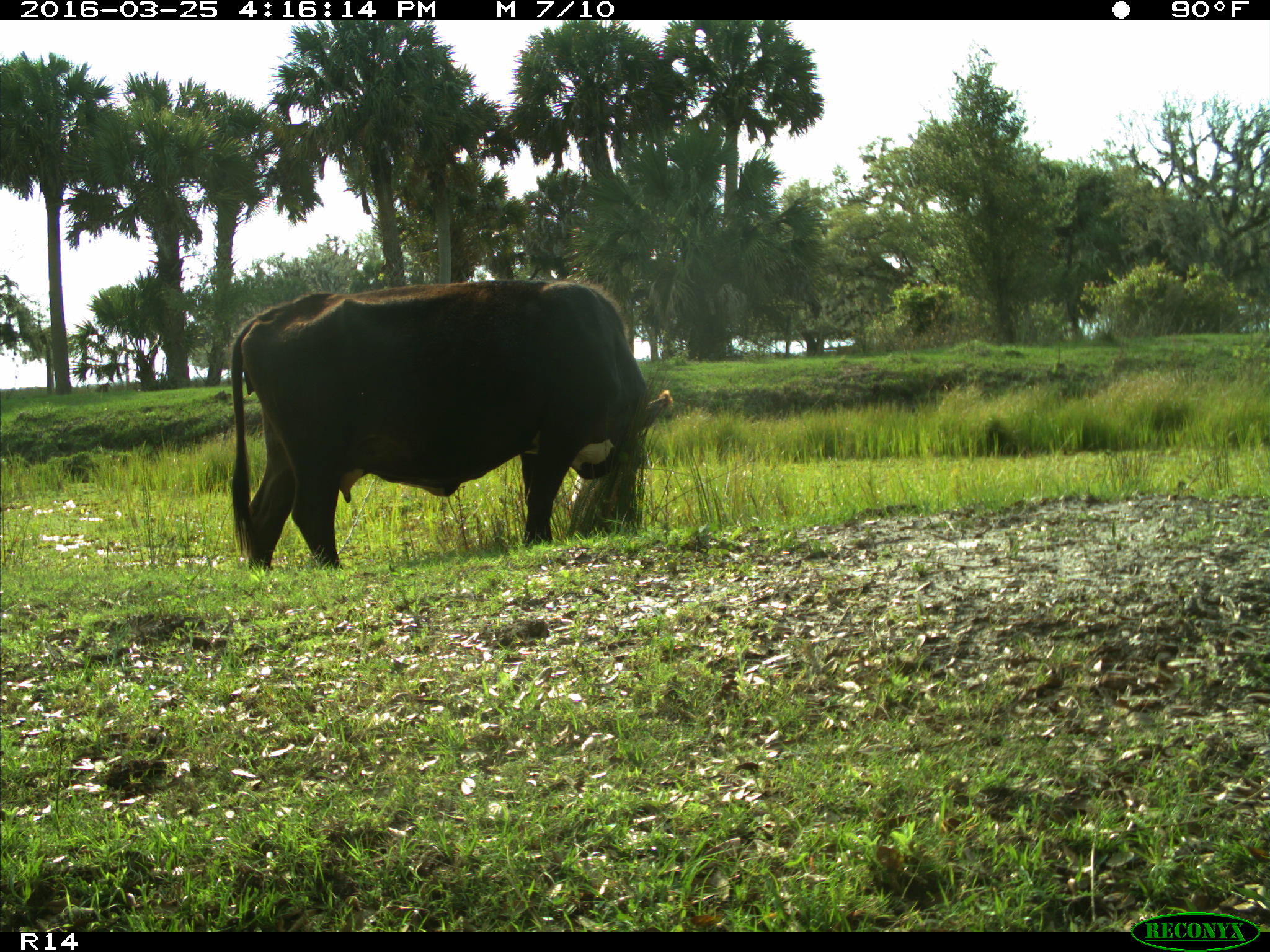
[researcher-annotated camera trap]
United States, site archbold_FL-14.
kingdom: Animalia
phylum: Chordata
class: Mammalia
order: Artiodactyla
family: Bovidae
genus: Bos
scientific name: Bos taurus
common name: domestic cow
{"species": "Bos taurus (domestic cow)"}